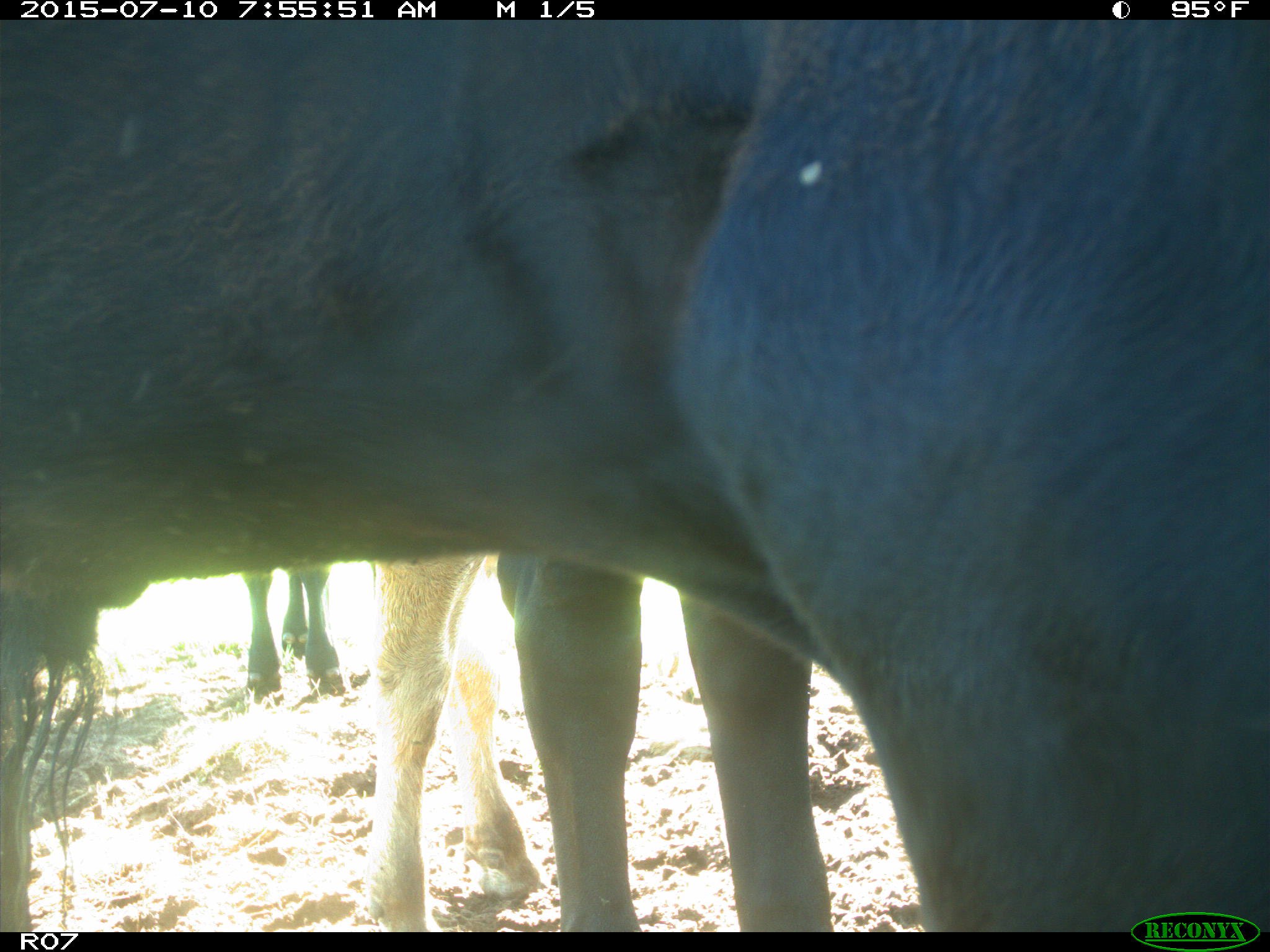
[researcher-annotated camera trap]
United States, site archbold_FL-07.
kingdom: Animalia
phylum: Chordata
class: Mammalia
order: Artiodactyla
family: Bovidae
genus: Bos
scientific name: Bos taurus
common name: domestic cow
Bos taurus (domestic cow).